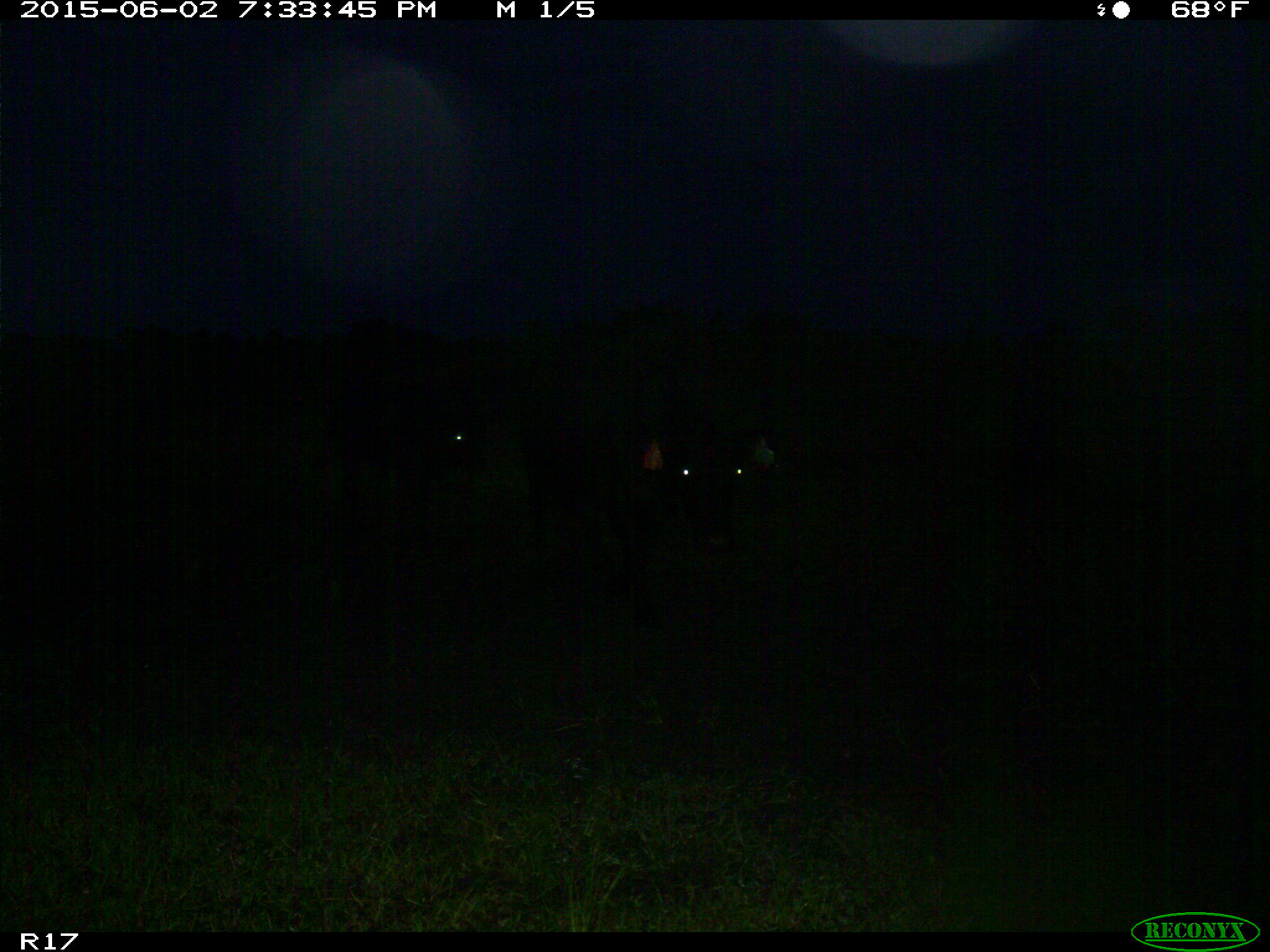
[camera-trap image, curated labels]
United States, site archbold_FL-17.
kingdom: Animalia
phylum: Chordata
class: Mammalia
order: Artiodactyla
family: Bovidae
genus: Bos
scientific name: Bos taurus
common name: domestic cow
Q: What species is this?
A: Bos taurus (domestic cow).